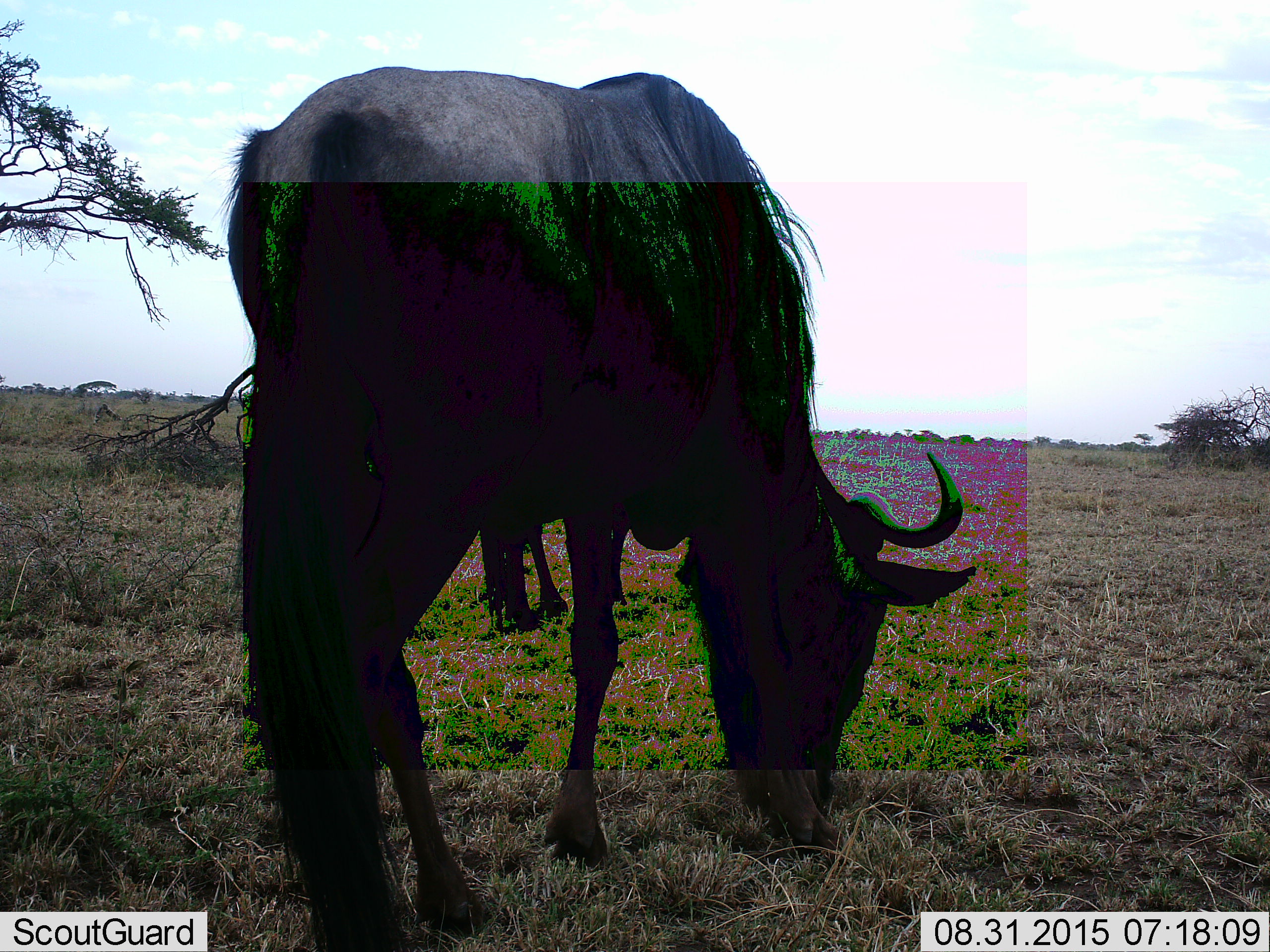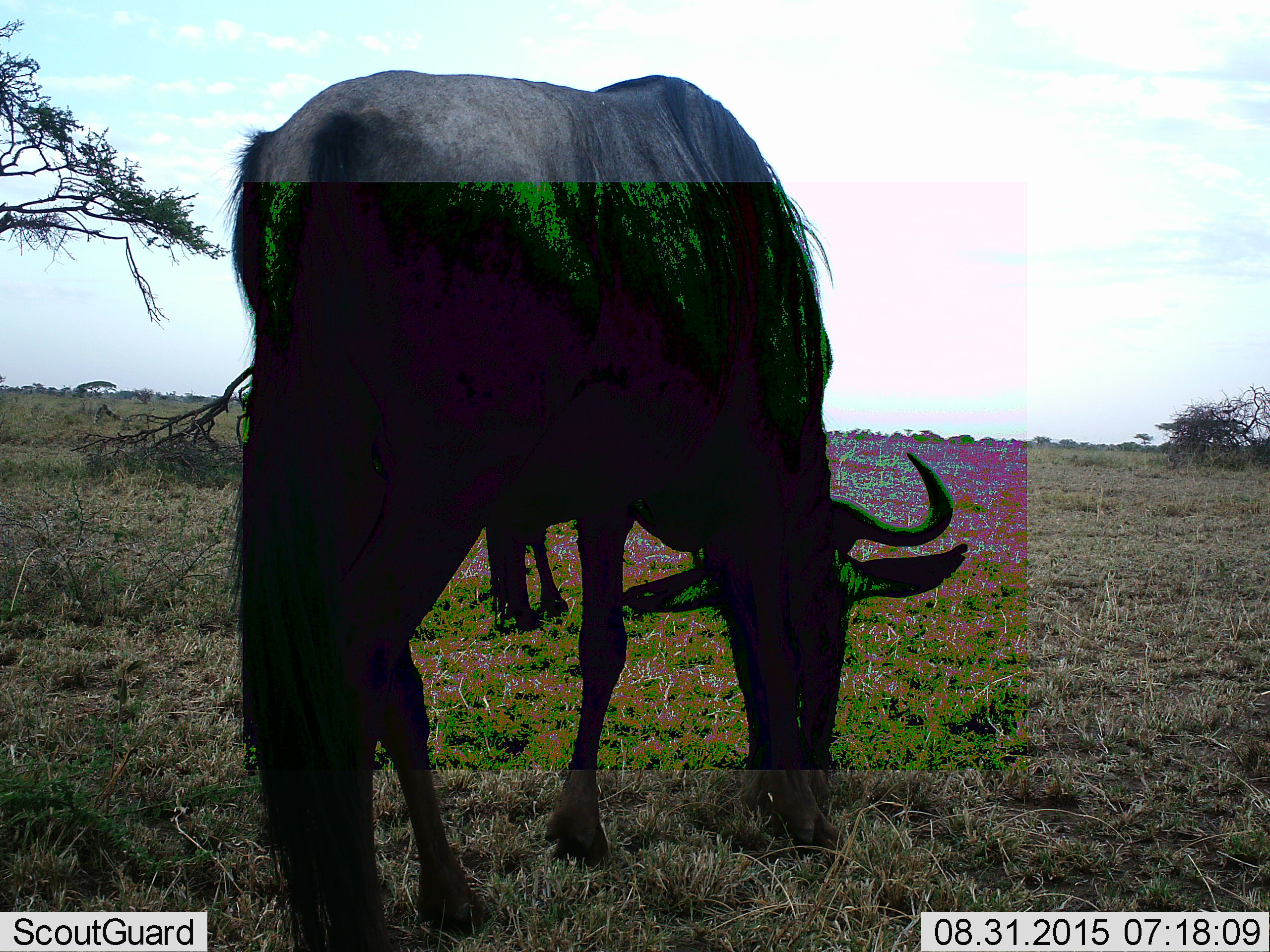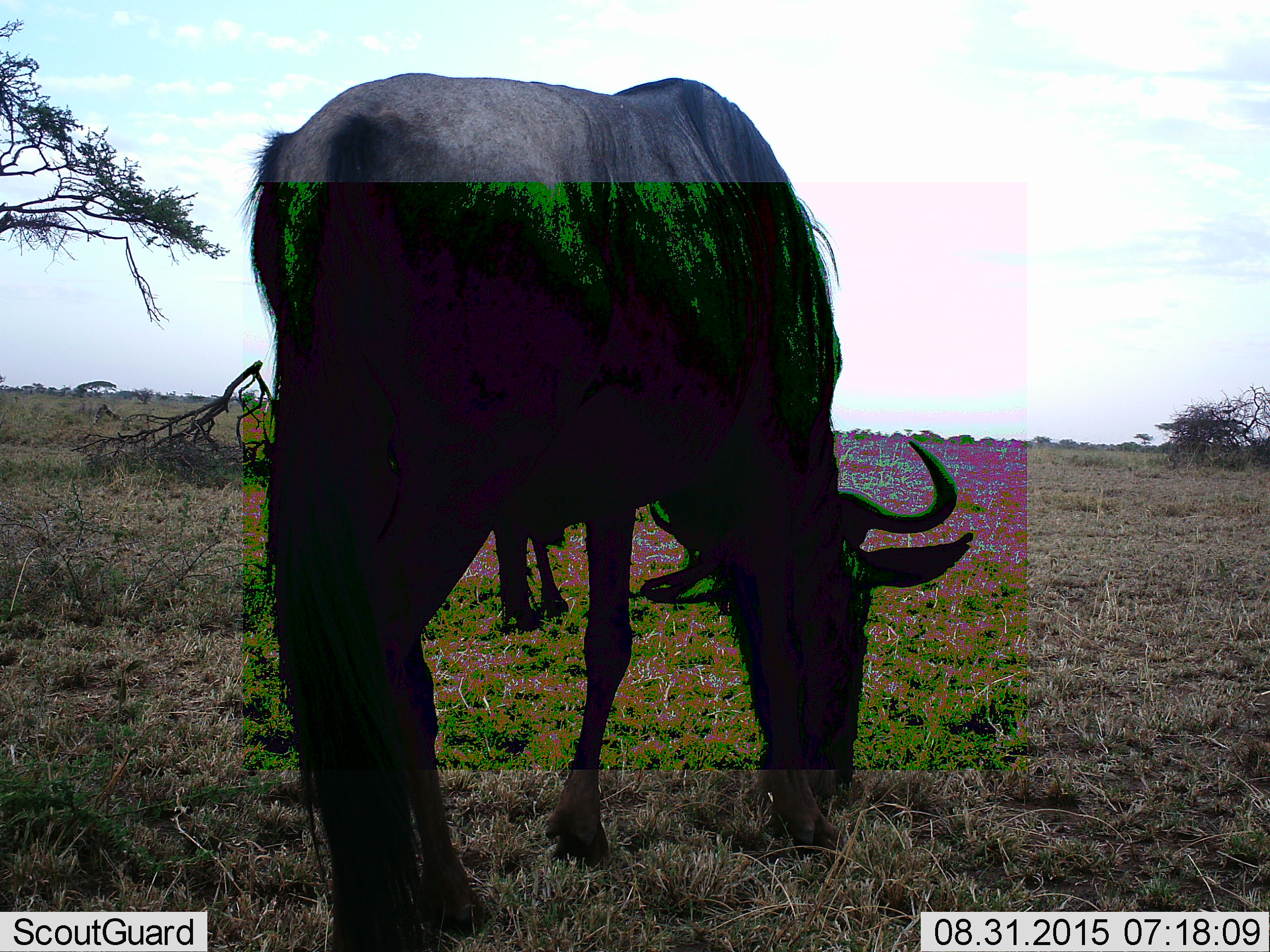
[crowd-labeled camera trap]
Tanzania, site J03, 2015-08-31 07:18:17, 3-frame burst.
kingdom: Animalia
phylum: Chordata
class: Mammalia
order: Artiodactyla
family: Bovidae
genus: Connochaetes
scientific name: Connochaetes taurinus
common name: blue wildebeest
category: wildebeest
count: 2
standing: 10%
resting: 0%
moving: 0%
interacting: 0%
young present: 0%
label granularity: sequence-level